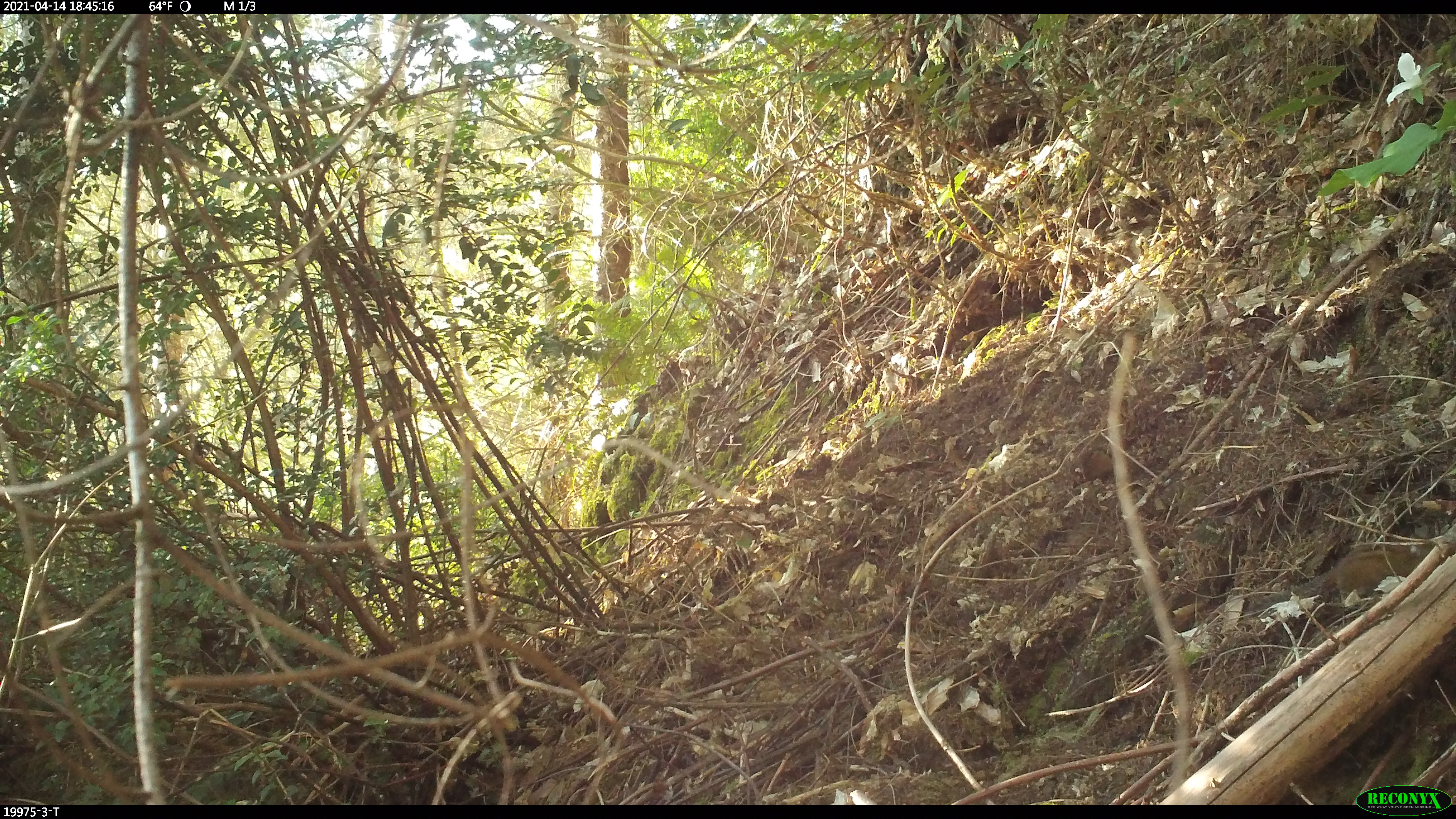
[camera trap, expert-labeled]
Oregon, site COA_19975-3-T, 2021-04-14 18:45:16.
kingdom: Animalia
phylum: Chordata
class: Mammalia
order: Rodentia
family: Sciuridae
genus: Neotamias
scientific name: Neotamias townsendii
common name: townsend's chipmunk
Townsend's chipmunk (Neotamias townsendii).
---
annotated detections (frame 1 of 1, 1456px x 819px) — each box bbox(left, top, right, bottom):
townsend's chipmunk: bbox(1267, 537, 1421, 607)